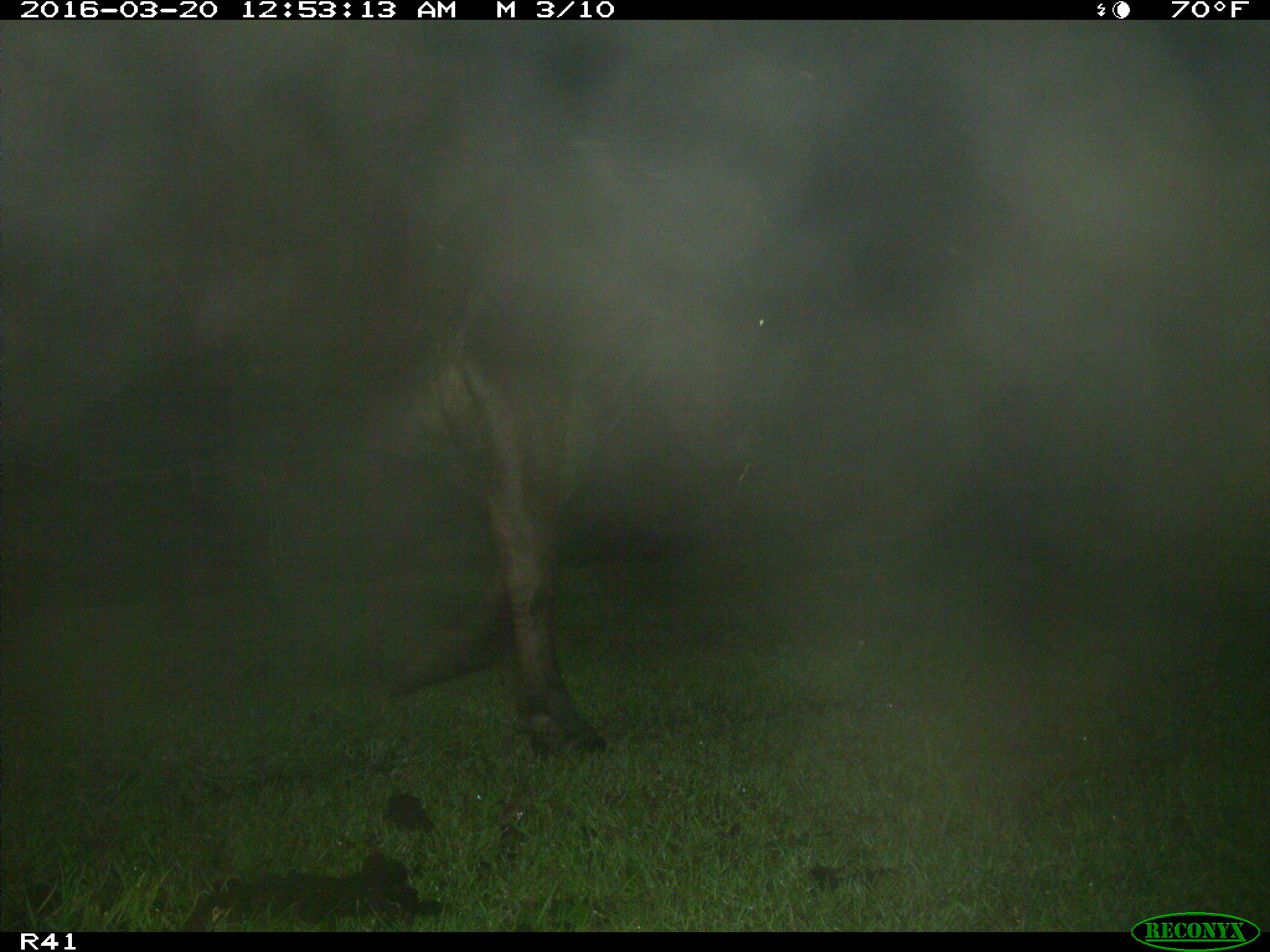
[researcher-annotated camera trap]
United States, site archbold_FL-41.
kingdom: Animalia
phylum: Chordata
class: Mammalia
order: Artiodactyla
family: Bovidae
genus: Bos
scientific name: Bos taurus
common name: domestic cow